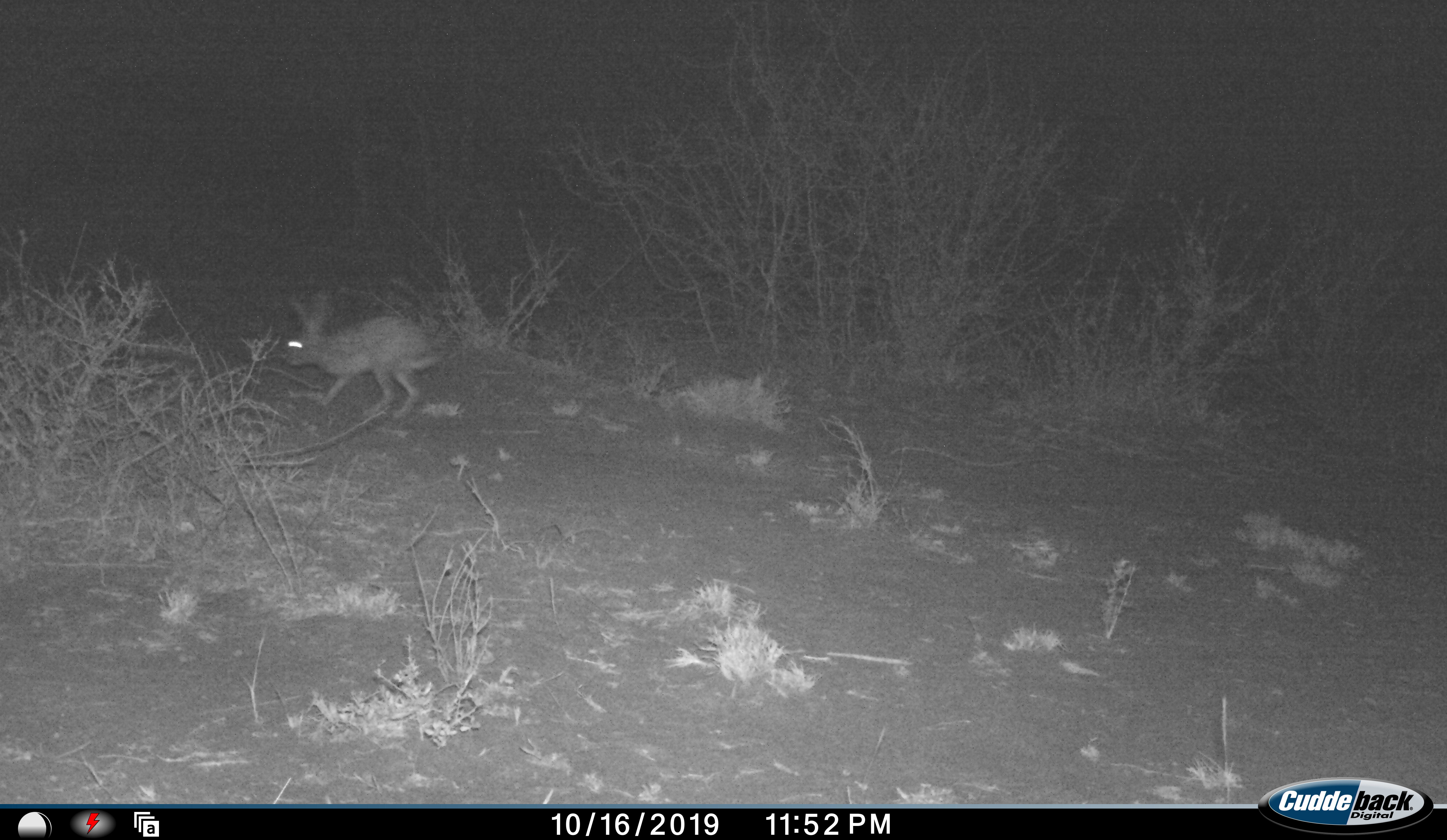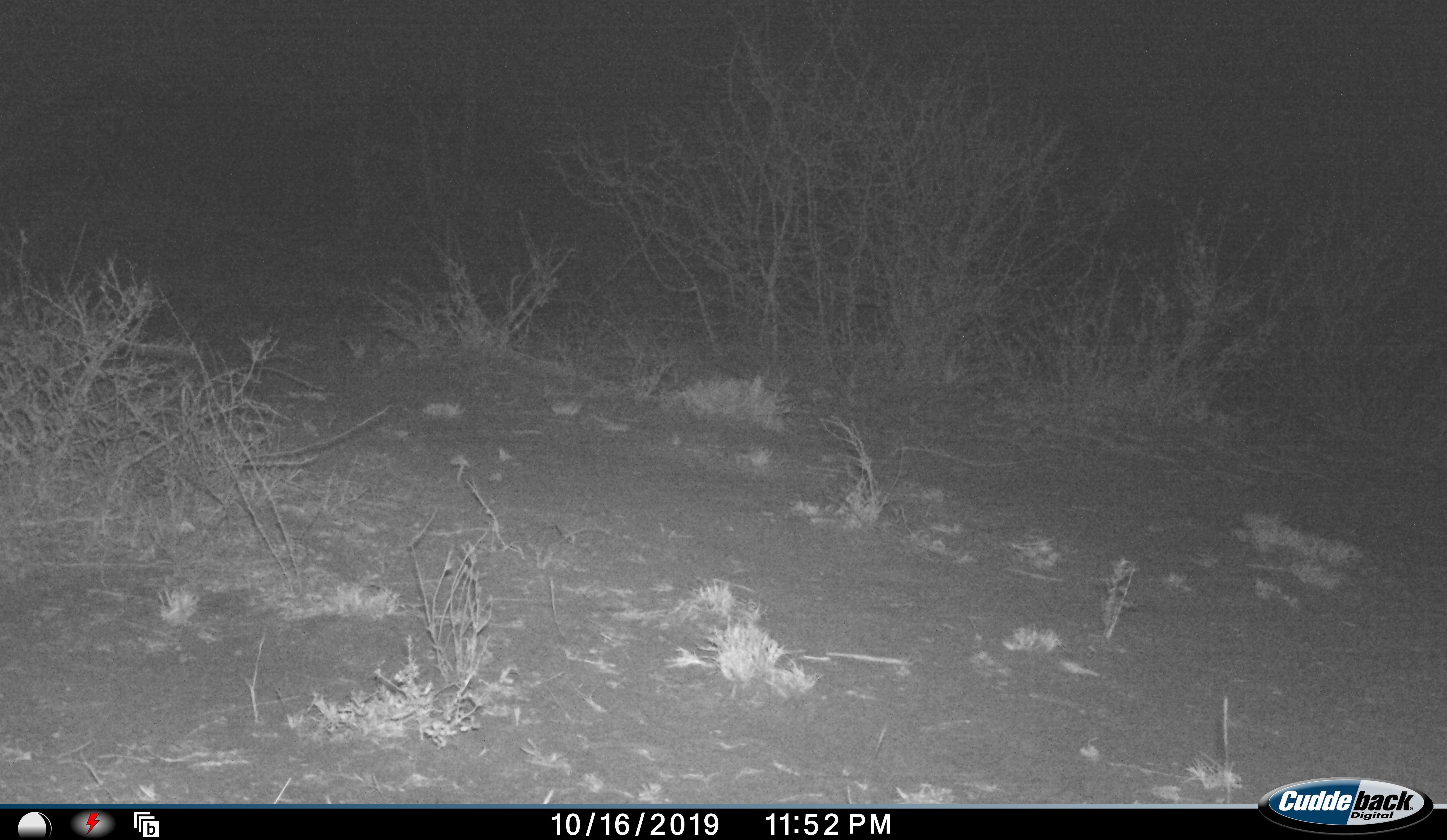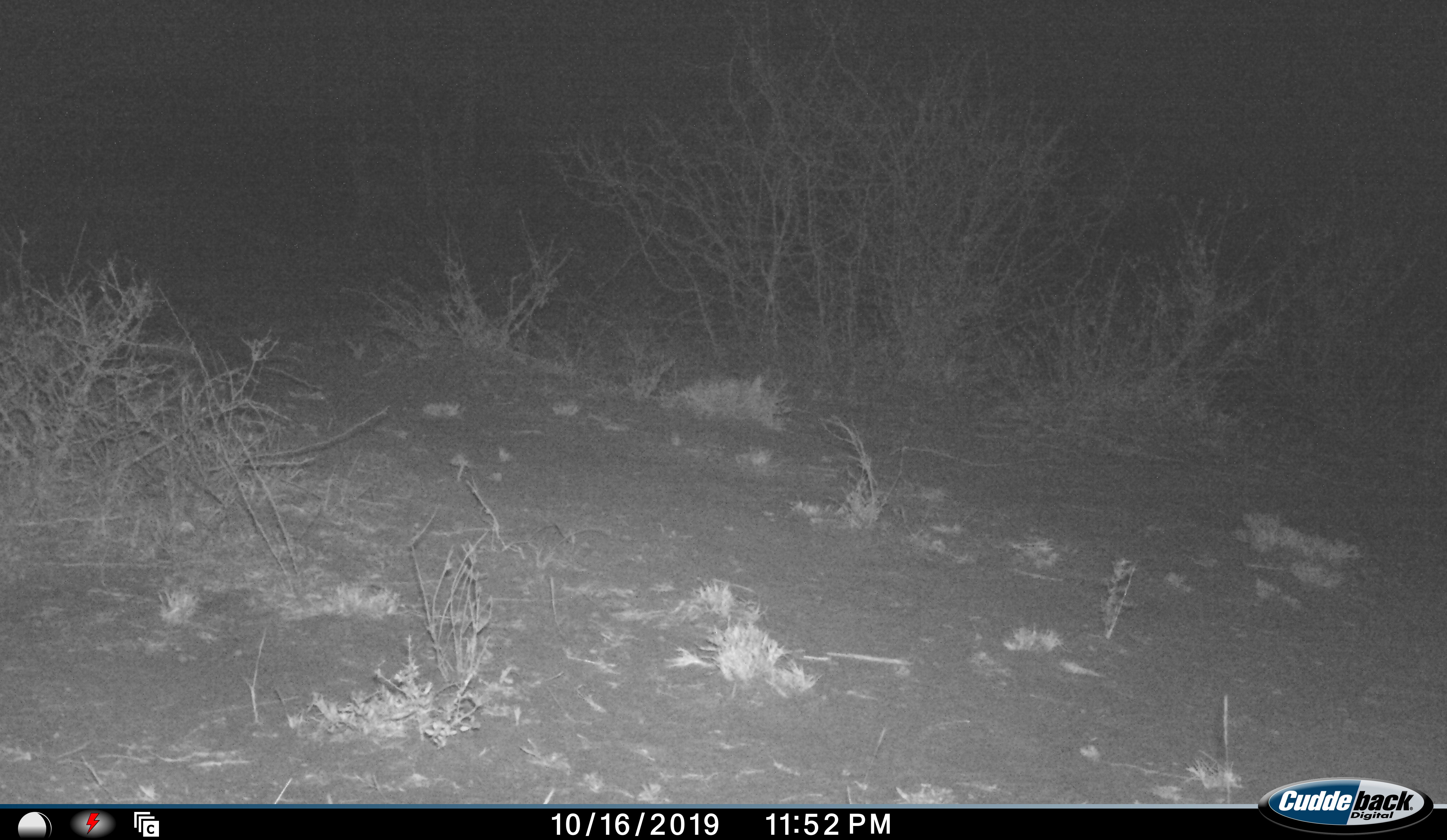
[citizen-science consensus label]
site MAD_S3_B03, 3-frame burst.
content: unidentified animal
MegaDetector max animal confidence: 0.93